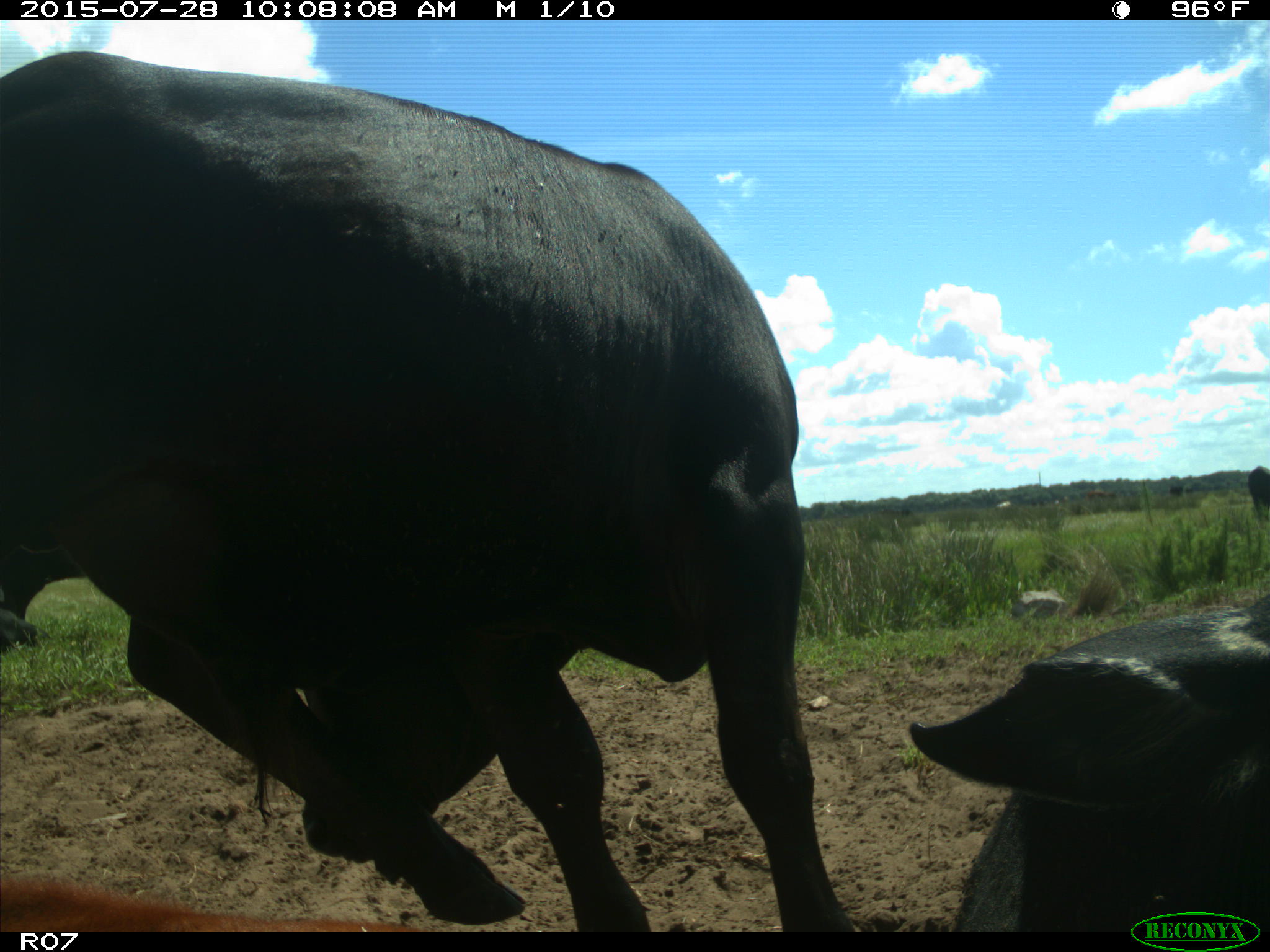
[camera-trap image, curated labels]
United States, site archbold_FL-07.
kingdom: Animalia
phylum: Chordata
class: Mammalia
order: Artiodactyla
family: Bovidae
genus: Bos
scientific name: Bos taurus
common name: domestic cow